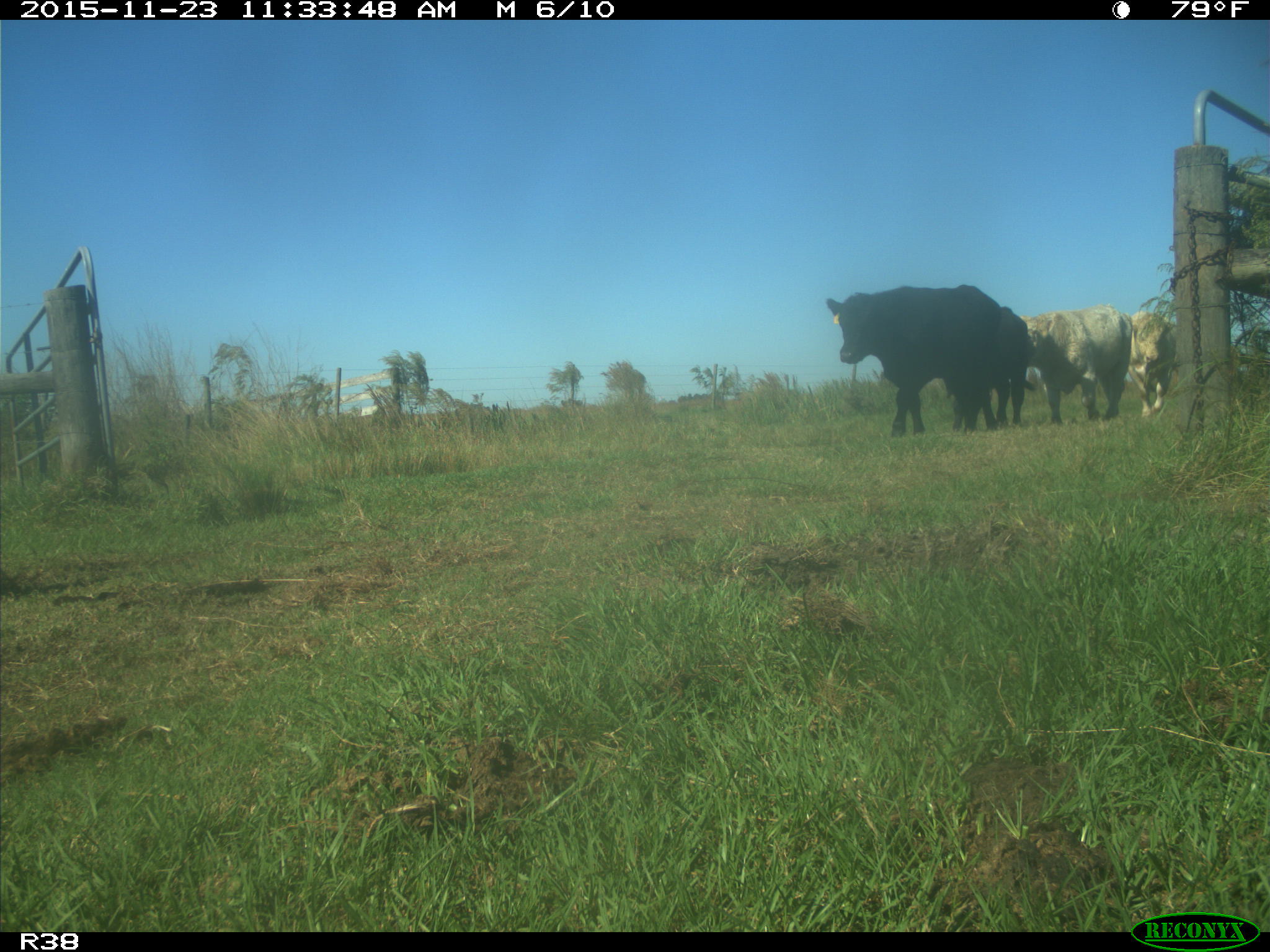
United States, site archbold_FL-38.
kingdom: Animalia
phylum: Chordata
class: Mammalia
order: Artiodactyla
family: Bovidae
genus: Bos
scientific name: Bos taurus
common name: domestic cow